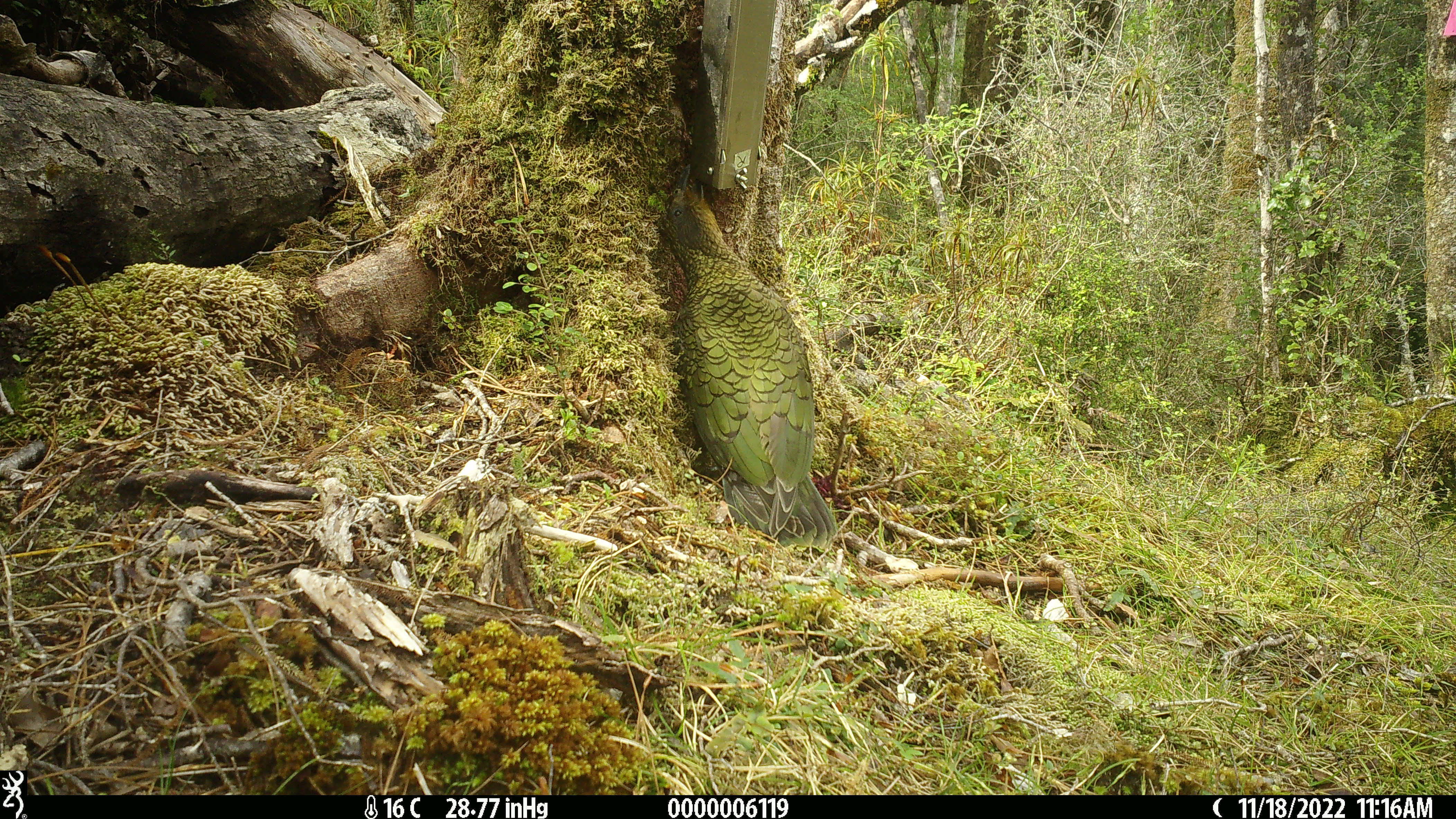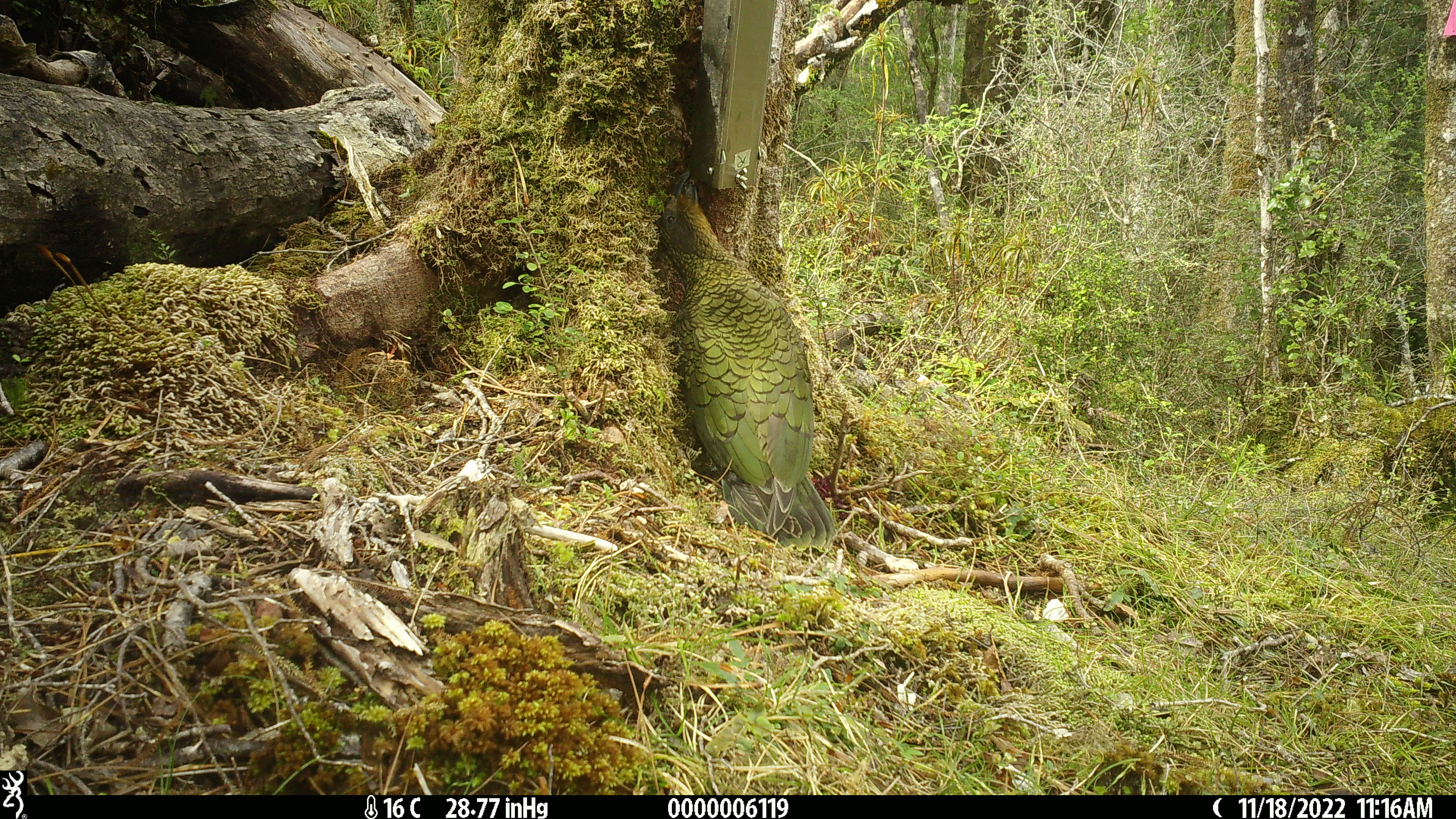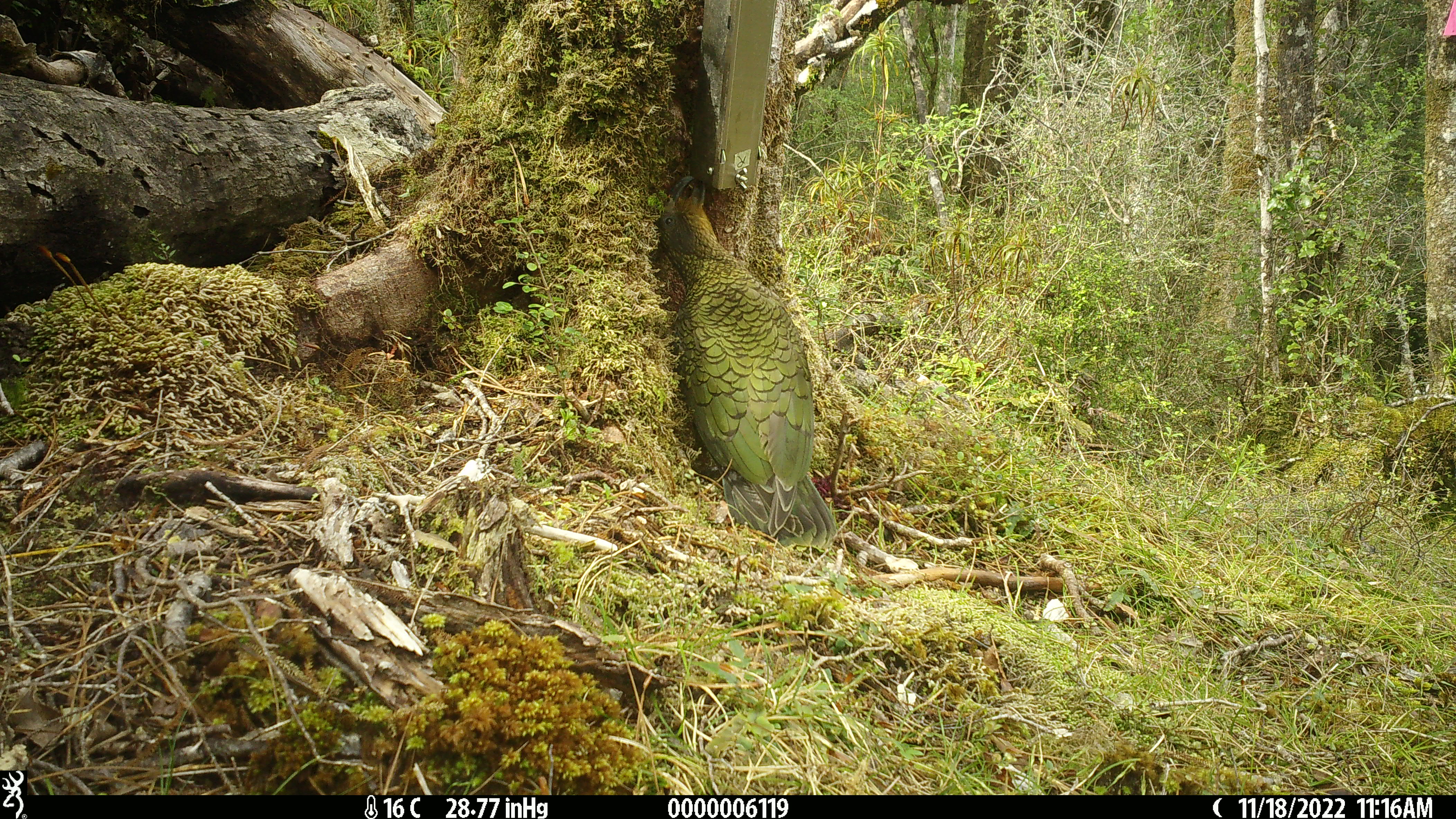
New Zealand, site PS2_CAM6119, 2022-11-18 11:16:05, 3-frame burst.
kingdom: Animalia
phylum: Chordata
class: Aves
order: Psittaciformes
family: Strigopidae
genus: Nestor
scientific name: Nestor notabilis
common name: kea